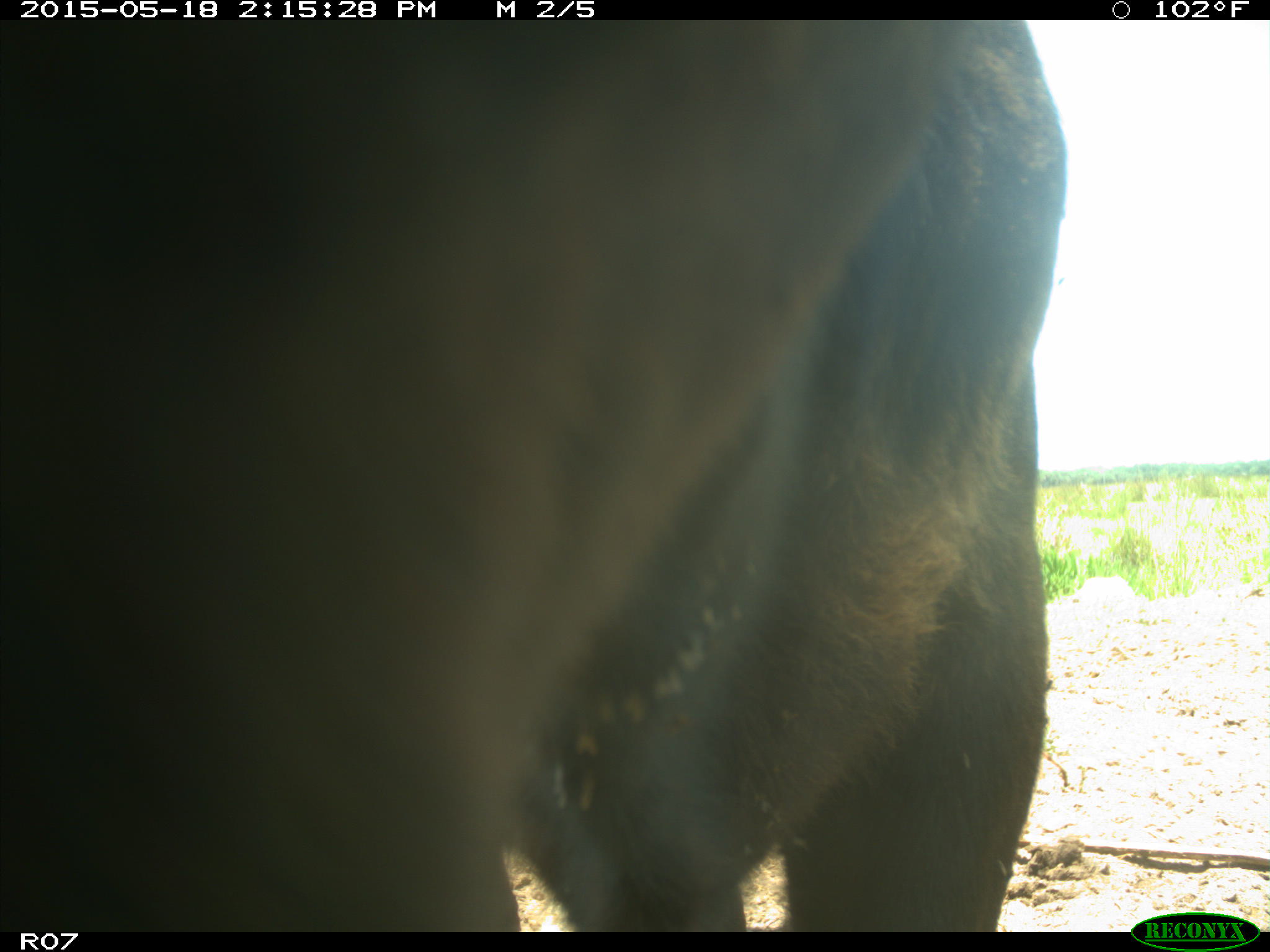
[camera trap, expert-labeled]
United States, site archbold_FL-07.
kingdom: Animalia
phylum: Chordata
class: Mammalia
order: Artiodactyla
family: Bovidae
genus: Bos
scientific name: Bos taurus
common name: domestic cow